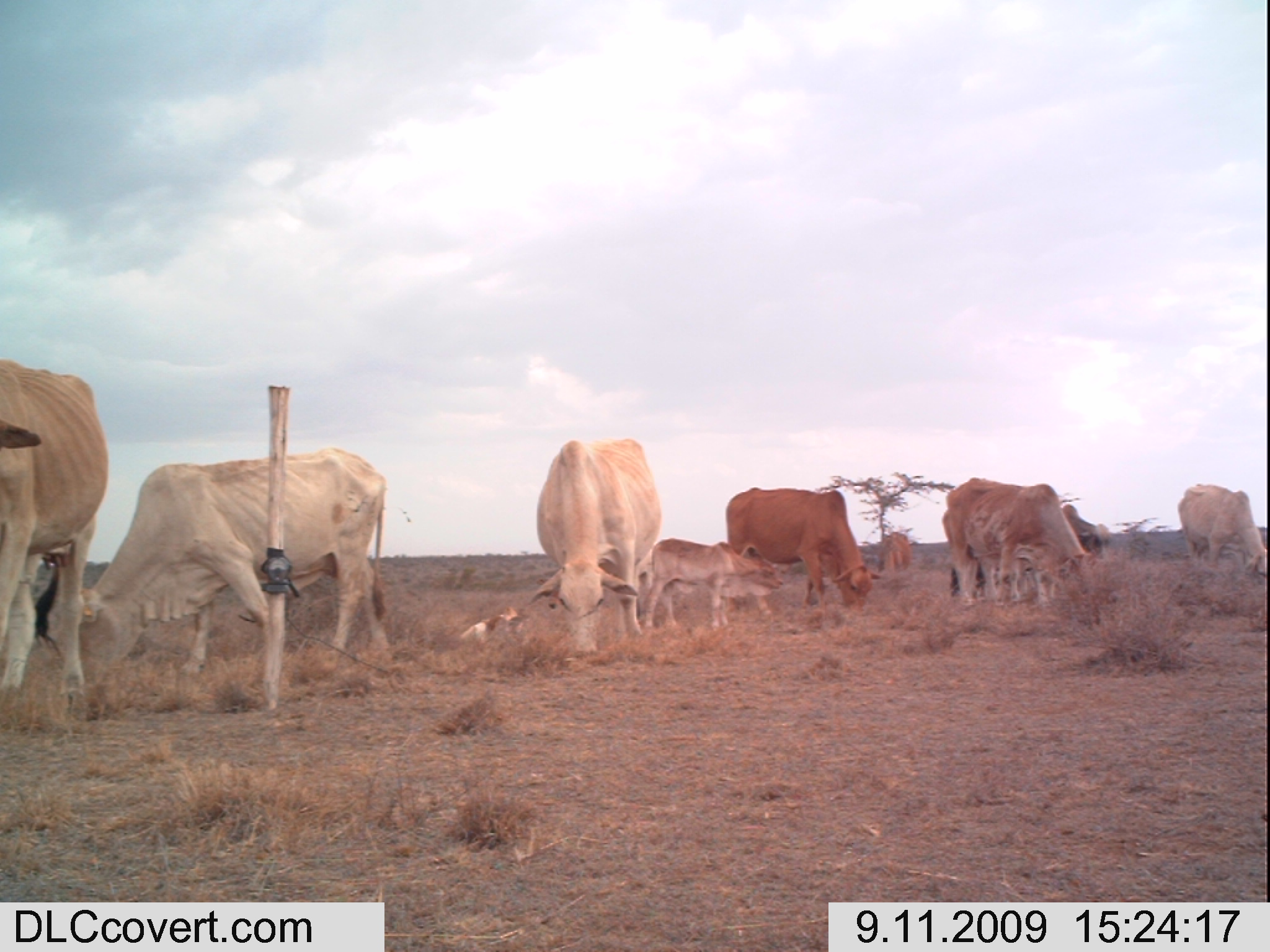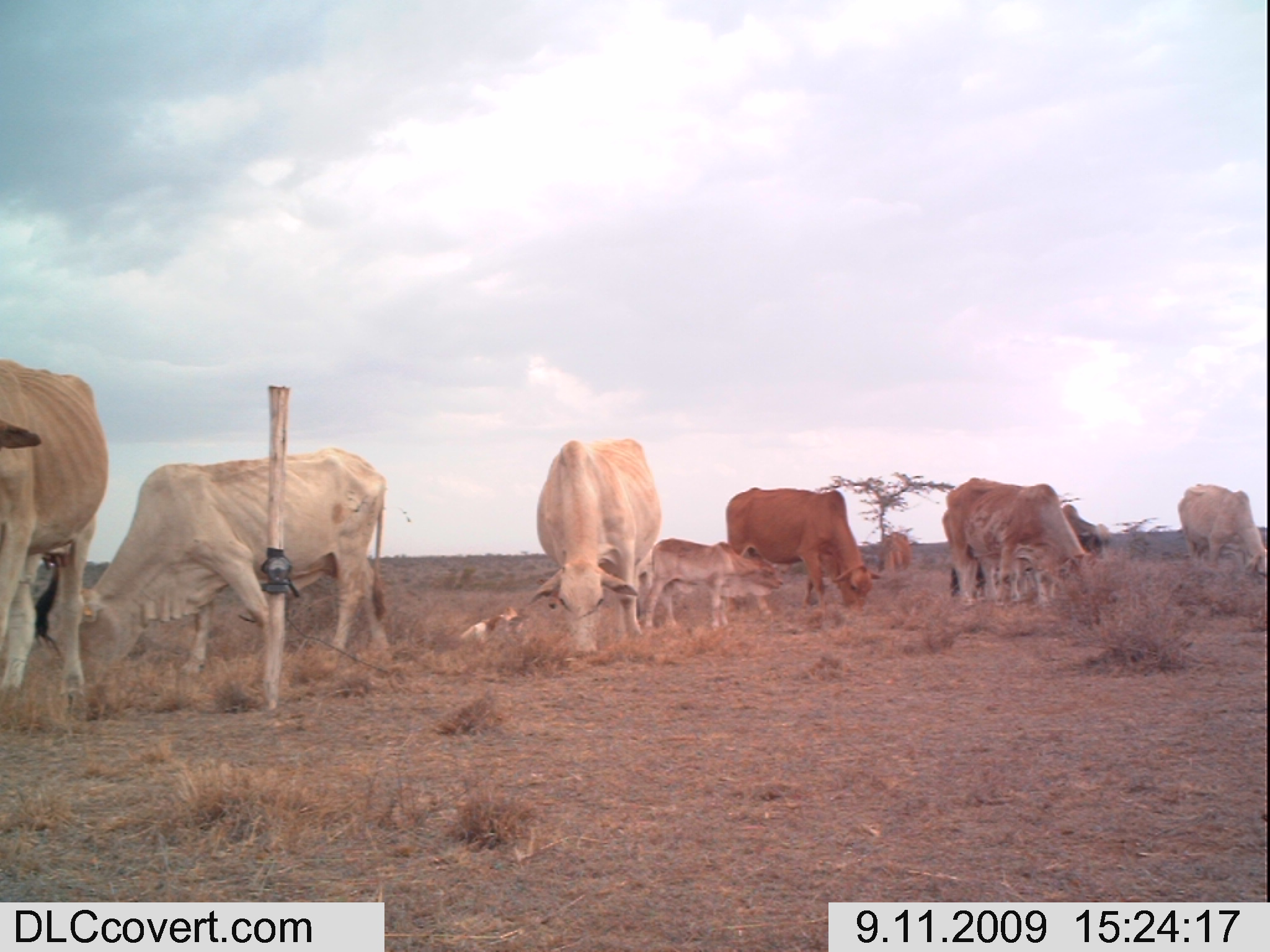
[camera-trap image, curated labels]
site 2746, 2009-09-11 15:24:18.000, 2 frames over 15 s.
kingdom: Animalia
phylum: Chordata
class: Mammalia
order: Artiodactyla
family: Bovidae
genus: Bos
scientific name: Bos taurus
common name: domestic cattle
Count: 10.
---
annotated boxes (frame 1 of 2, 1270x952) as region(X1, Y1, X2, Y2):
bos taurus: region(76, 447, 390, 680); region(0, 360, 108, 707); region(522, 435, 662, 662); region(944, 477, 1106, 614); region(726, 488, 880, 624); region(642, 538, 788, 632); region(1178, 483, 1266, 588); region(1060, 504, 1118, 563); region(452, 607, 523, 655); region(935, 505, 970, 601); region(877, 531, 913, 585)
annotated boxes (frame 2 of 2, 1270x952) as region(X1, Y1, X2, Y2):
bos taurus: region(68, 460, 393, 708); region(0, 357, 106, 718); region(527, 438, 655, 661); region(725, 487, 882, 621); region(943, 478, 1104, 608); region(645, 539, 783, 635); region(1008, 504, 1119, 602); region(1178, 484, 1267, 576); region(940, 509, 985, 607); region(877, 531, 910, 576); region(459, 614, 501, 649)